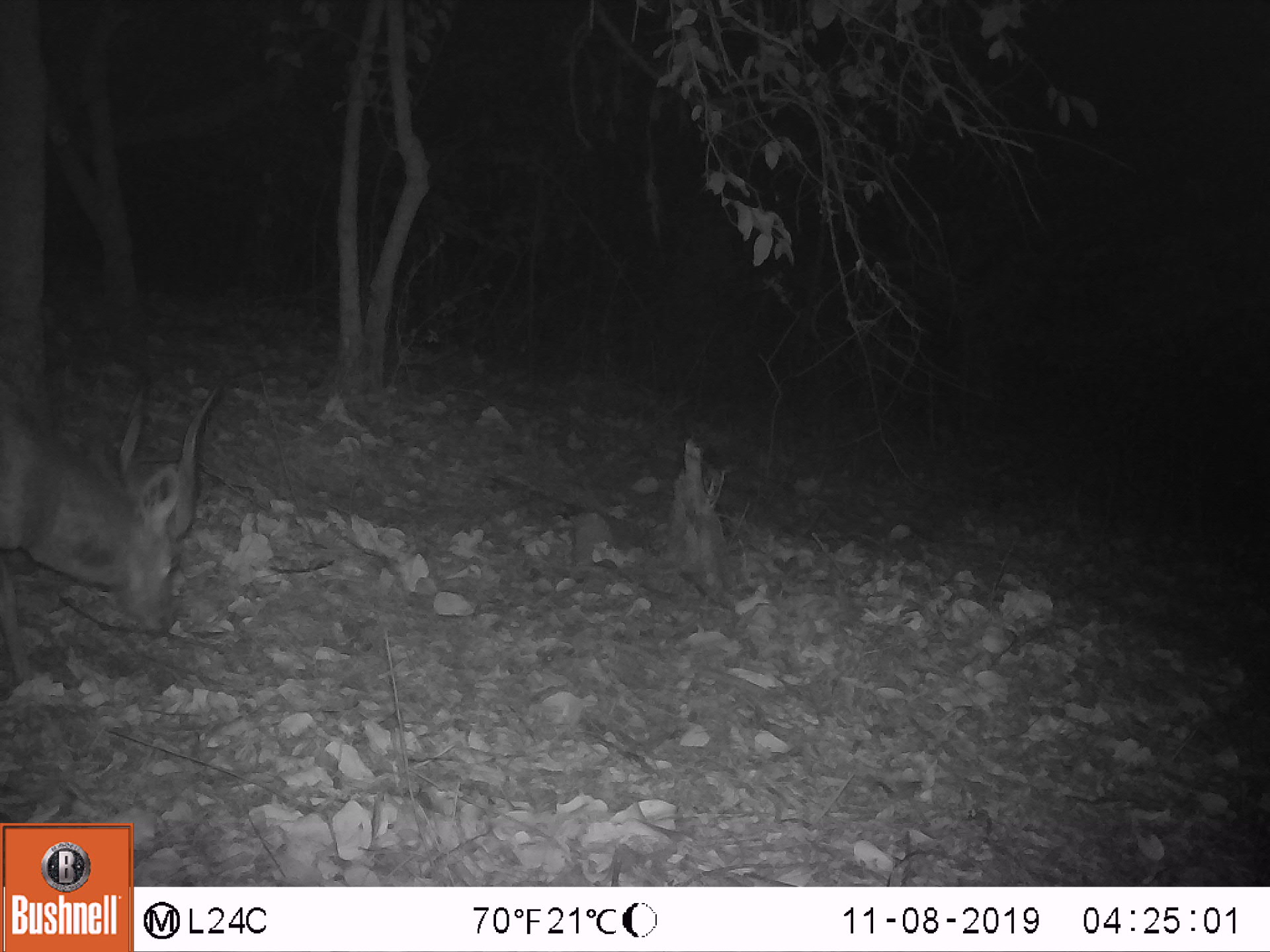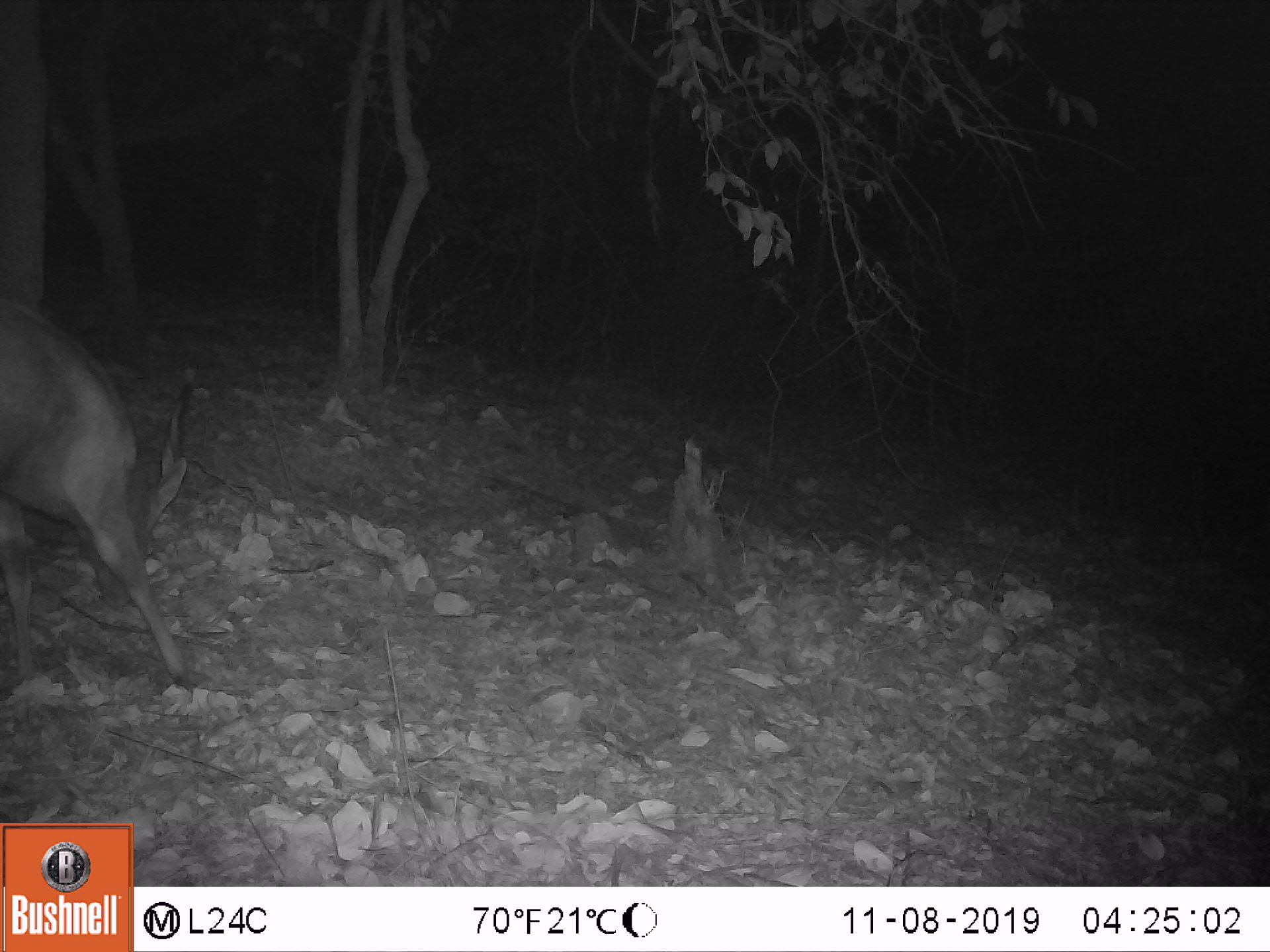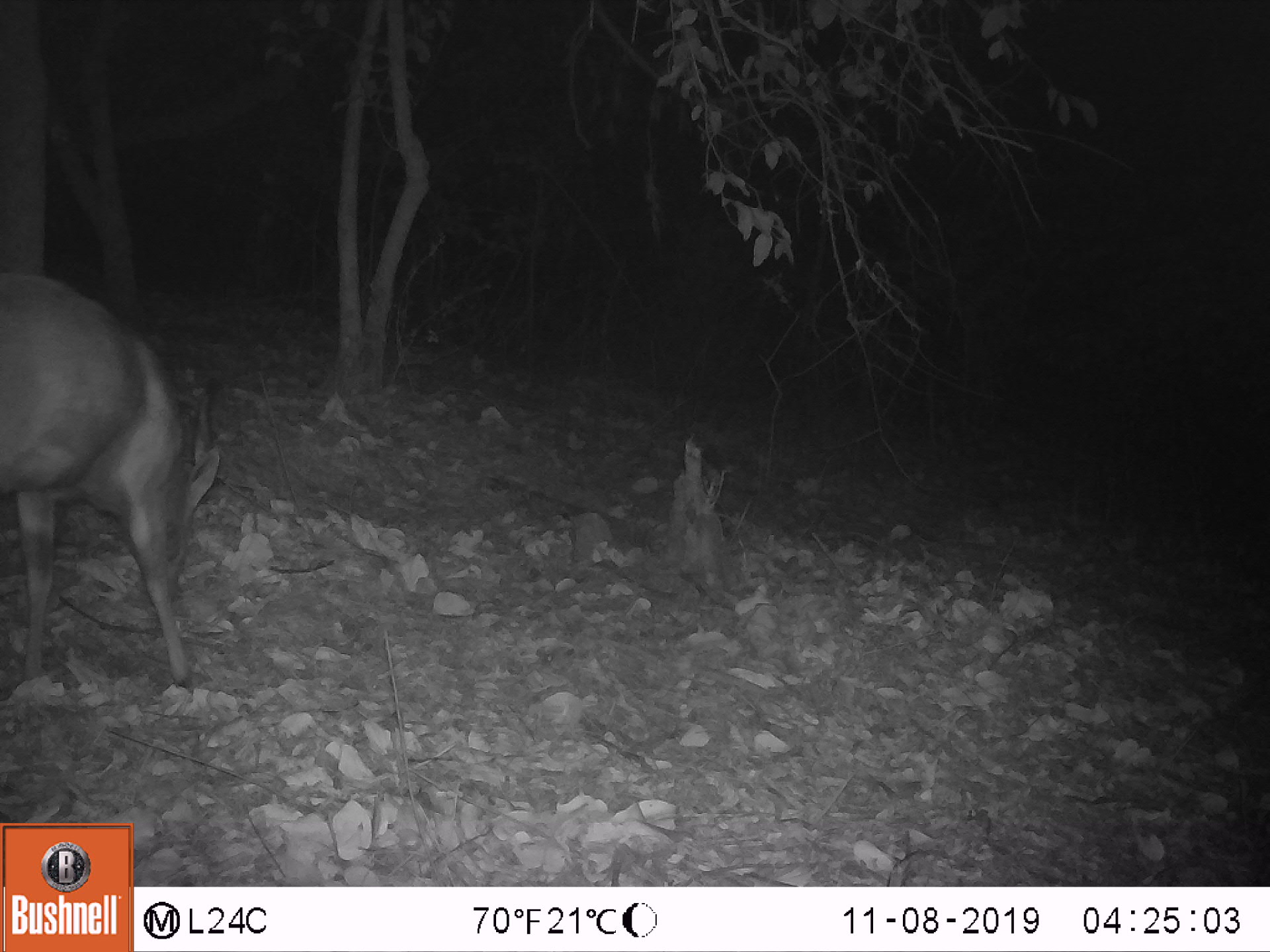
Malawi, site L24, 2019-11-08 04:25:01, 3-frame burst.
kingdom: Animalia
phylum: Chordata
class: Mammalia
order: Artiodactyla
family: Bovidae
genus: Tragelaphus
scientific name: Tragelaphus sylvaticus sylvaticus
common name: cape bushbuck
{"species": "cape bushbuck (Tragelaphus sylvaticus sylvaticus)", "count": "1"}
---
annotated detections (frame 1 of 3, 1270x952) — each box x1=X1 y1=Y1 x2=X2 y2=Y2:
cape bushbuck: x1=0 y1=350 x2=230 y2=699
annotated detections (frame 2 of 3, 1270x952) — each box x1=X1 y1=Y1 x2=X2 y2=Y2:
cape bushbuck: x1=0 y1=284 x2=209 y2=715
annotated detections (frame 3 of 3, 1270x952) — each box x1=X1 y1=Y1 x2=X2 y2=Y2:
cape bushbuck: x1=0 y1=262 x2=230 y2=710